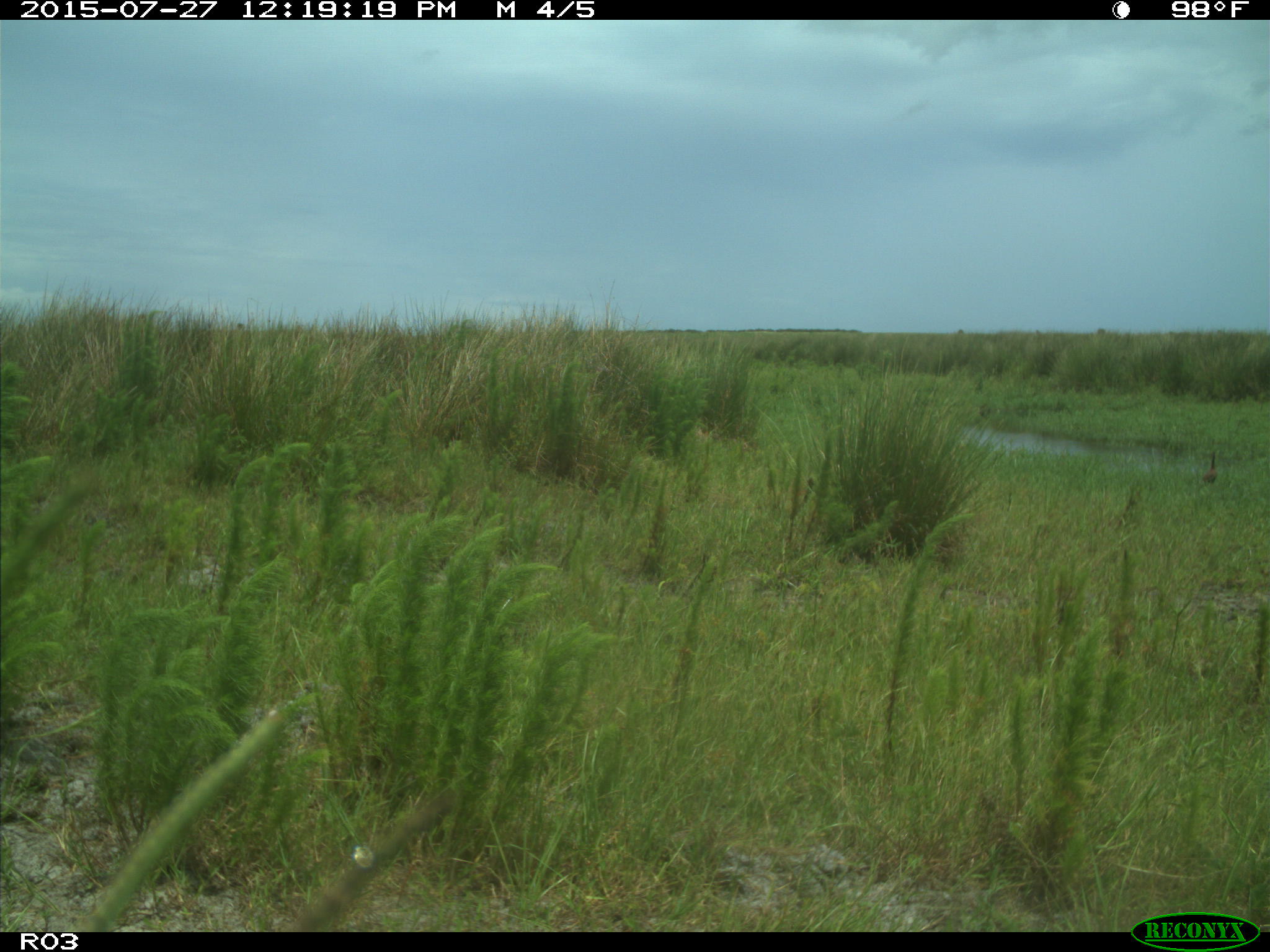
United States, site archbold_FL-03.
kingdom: Animalia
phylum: Chordata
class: Aves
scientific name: Aves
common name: birds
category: unidentified bird